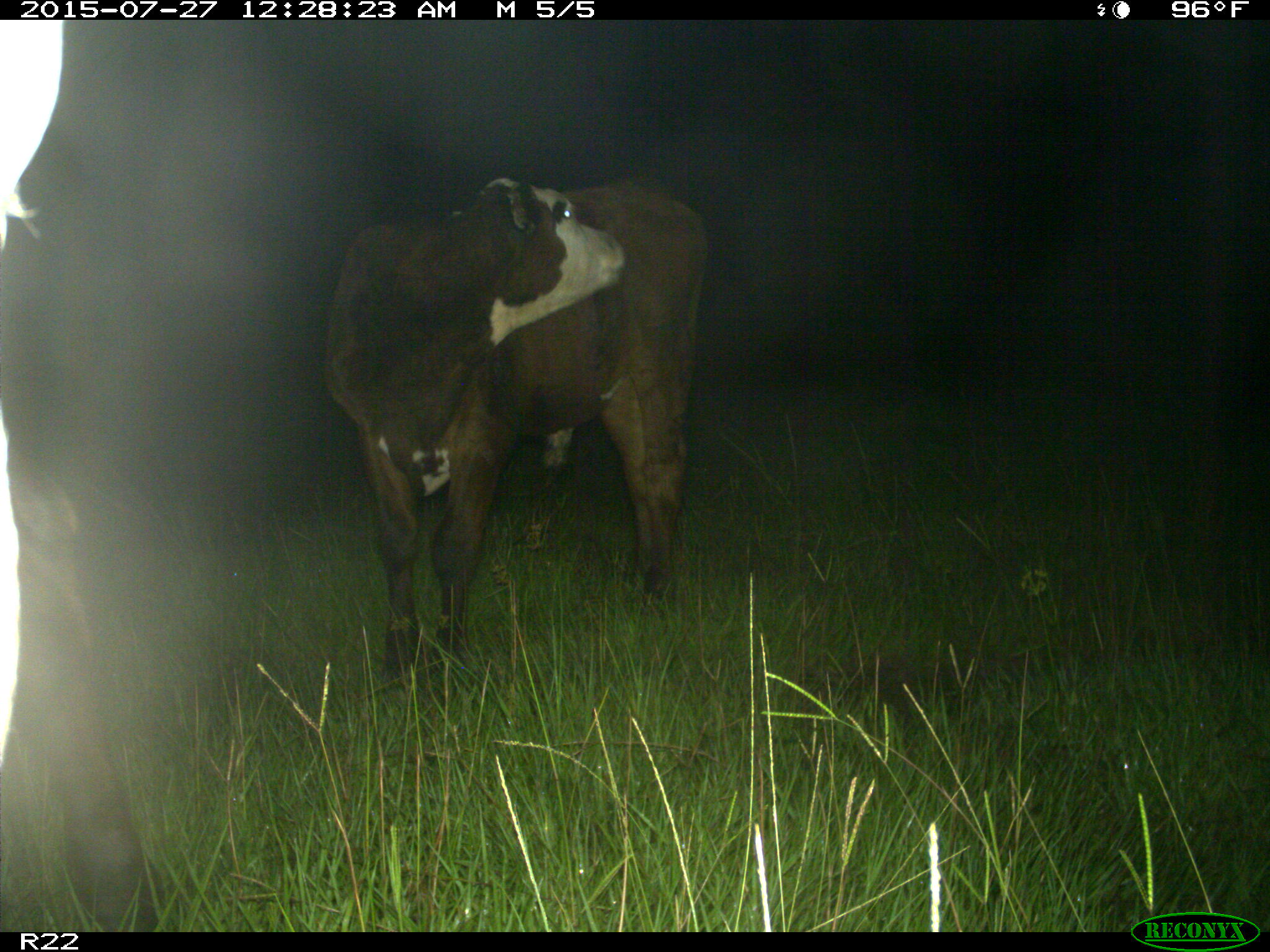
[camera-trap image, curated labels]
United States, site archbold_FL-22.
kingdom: Animalia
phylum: Chordata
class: Mammalia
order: Artiodactyla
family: Bovidae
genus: Bos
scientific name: Bos taurus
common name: domestic cow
Bos taurus (domestic cow).